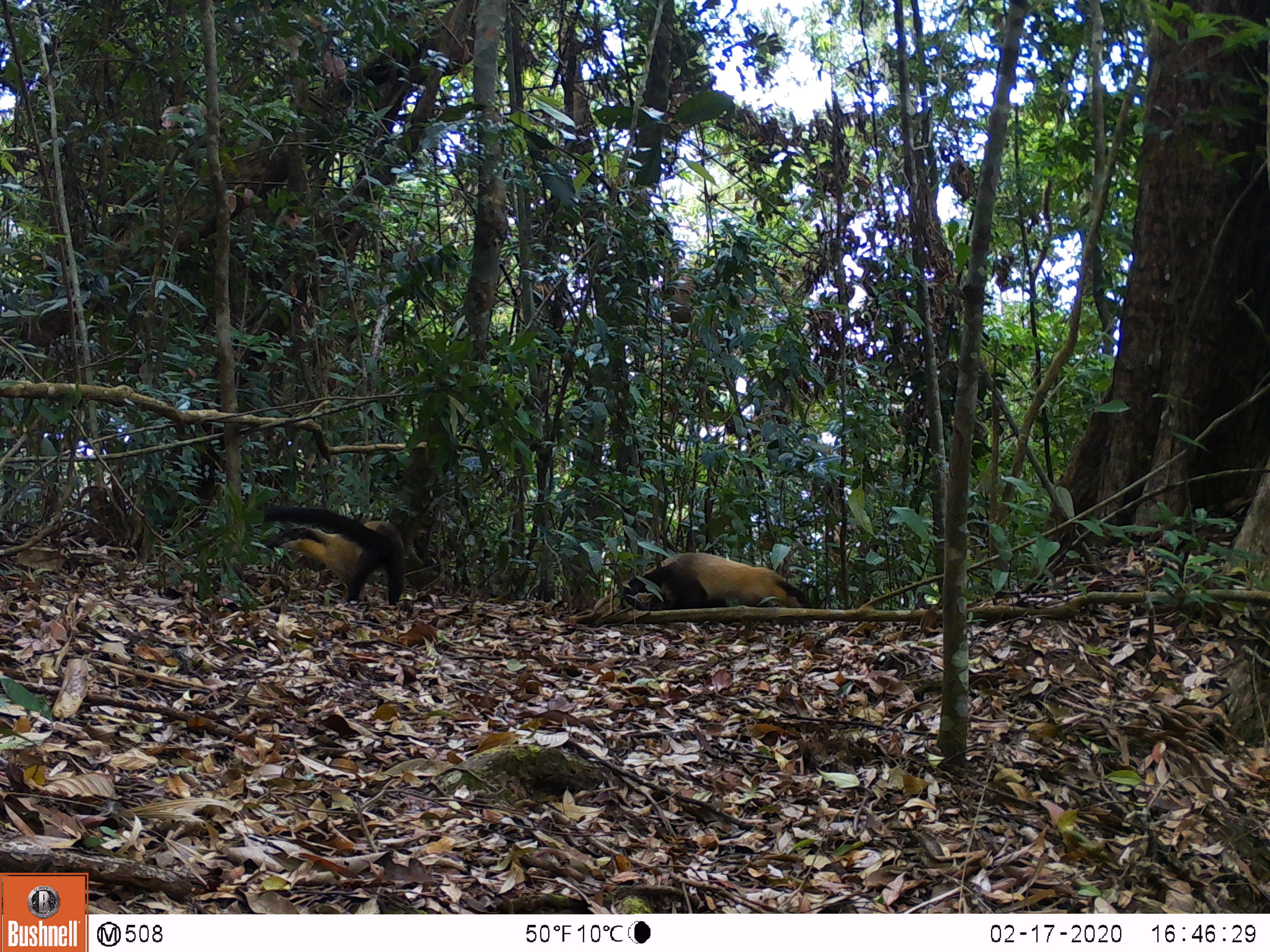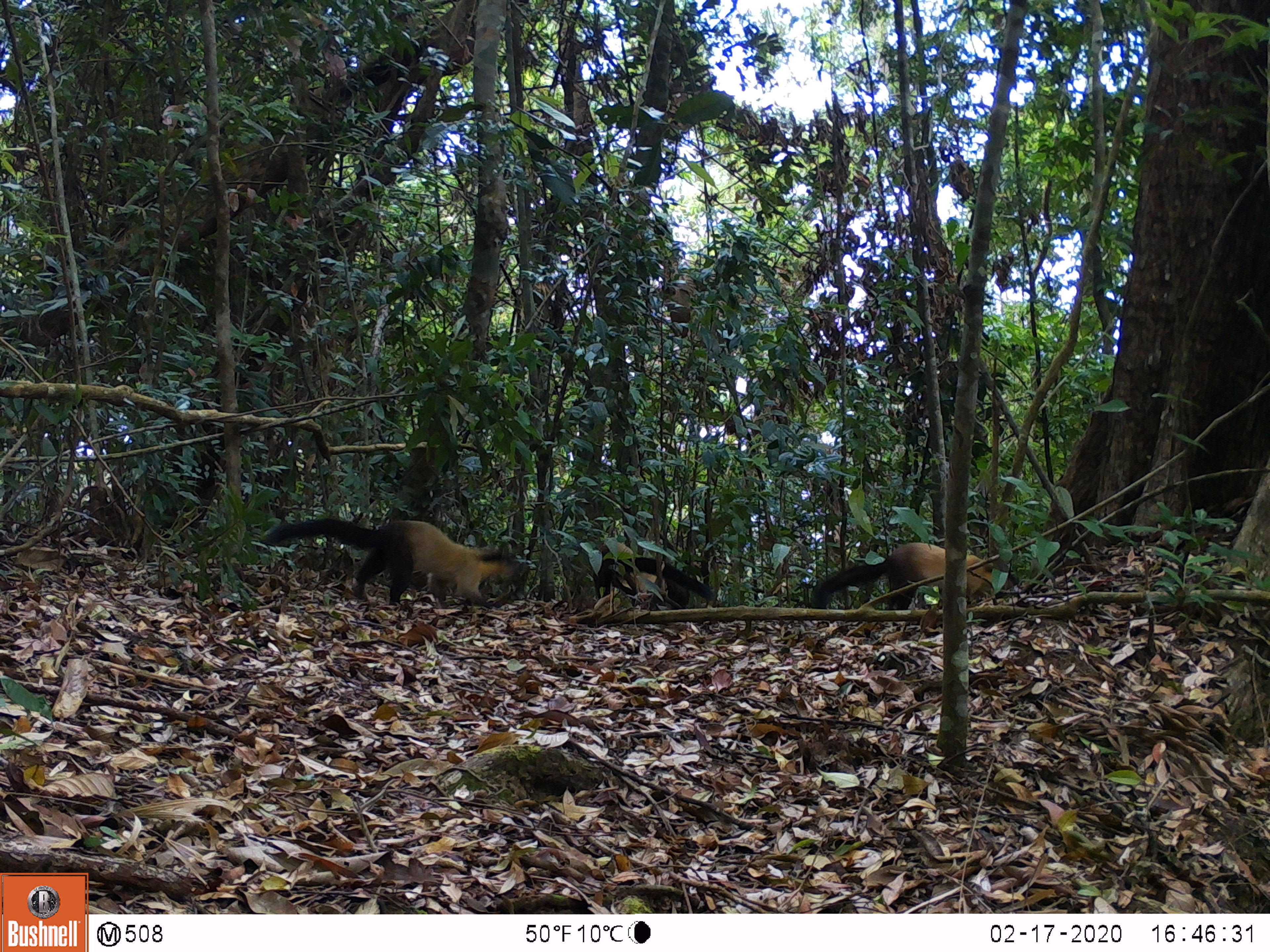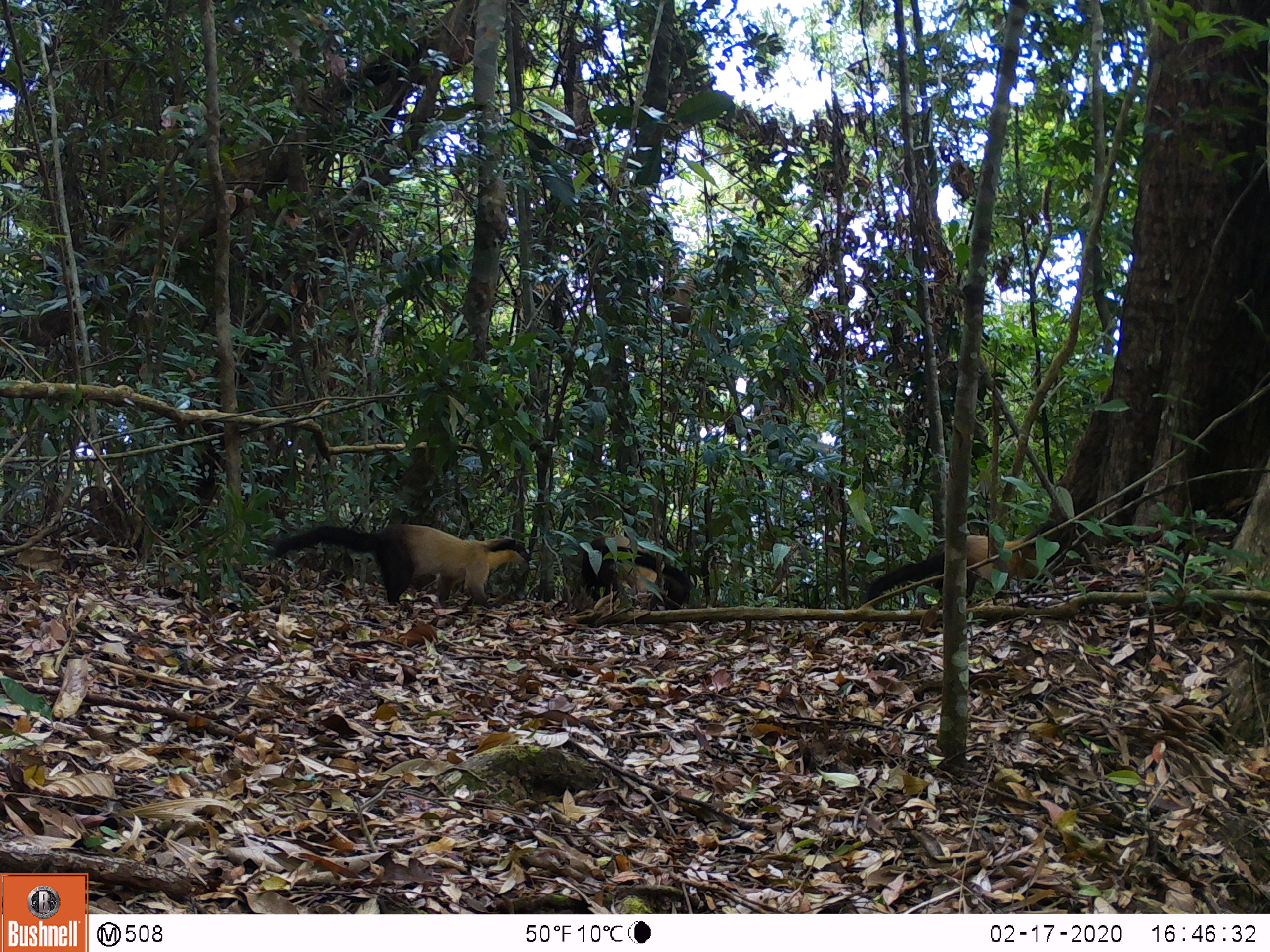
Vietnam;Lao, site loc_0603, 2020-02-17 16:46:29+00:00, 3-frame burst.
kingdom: Animalia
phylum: Chordata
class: Mammalia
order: Carnivora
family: Mustelidae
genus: Martes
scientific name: Martes flavigula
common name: yellow-throated marten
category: yellow throated marten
Yellow throated marten (yellow-throated marten) (Martes flavigula). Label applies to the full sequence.